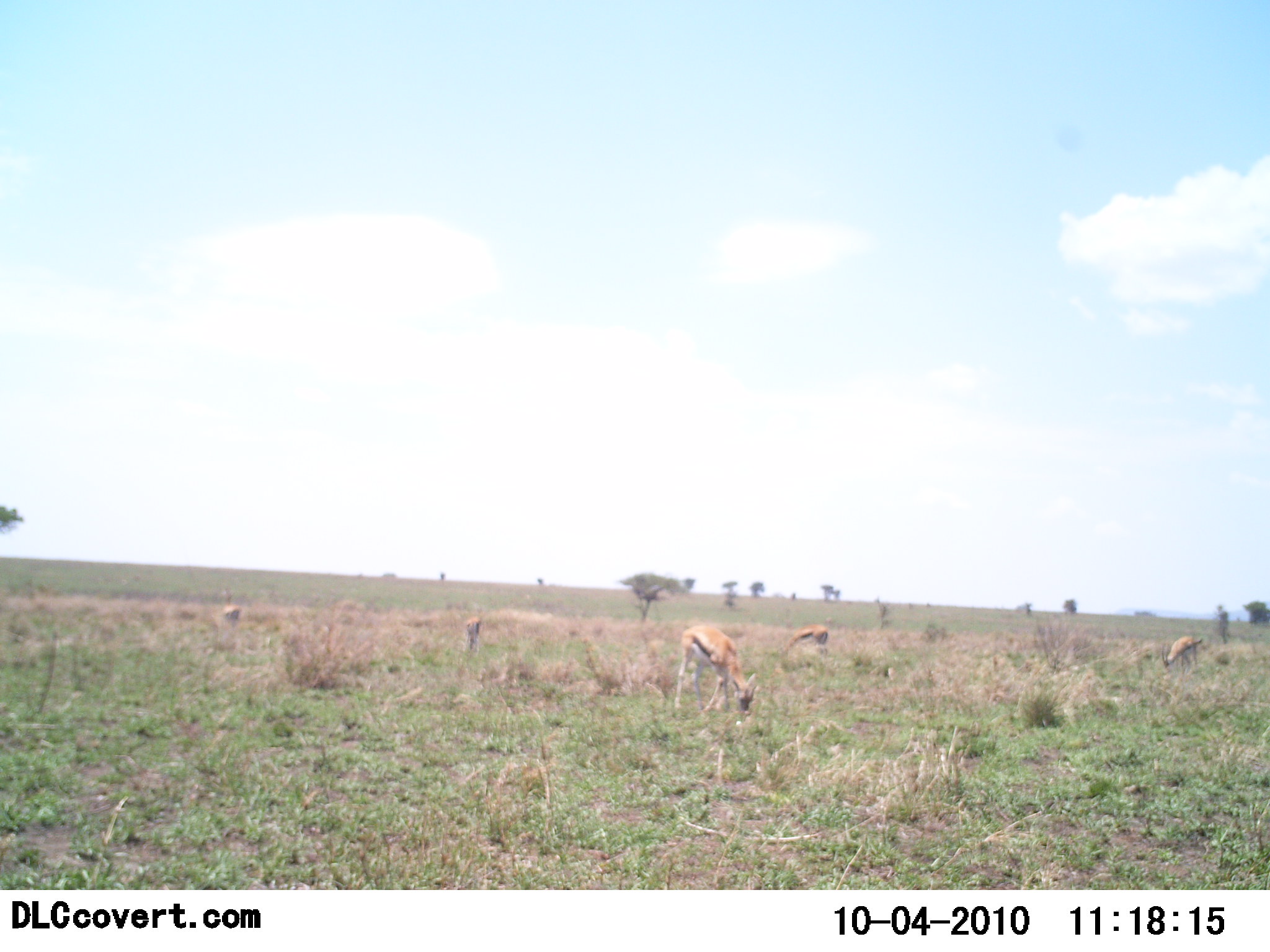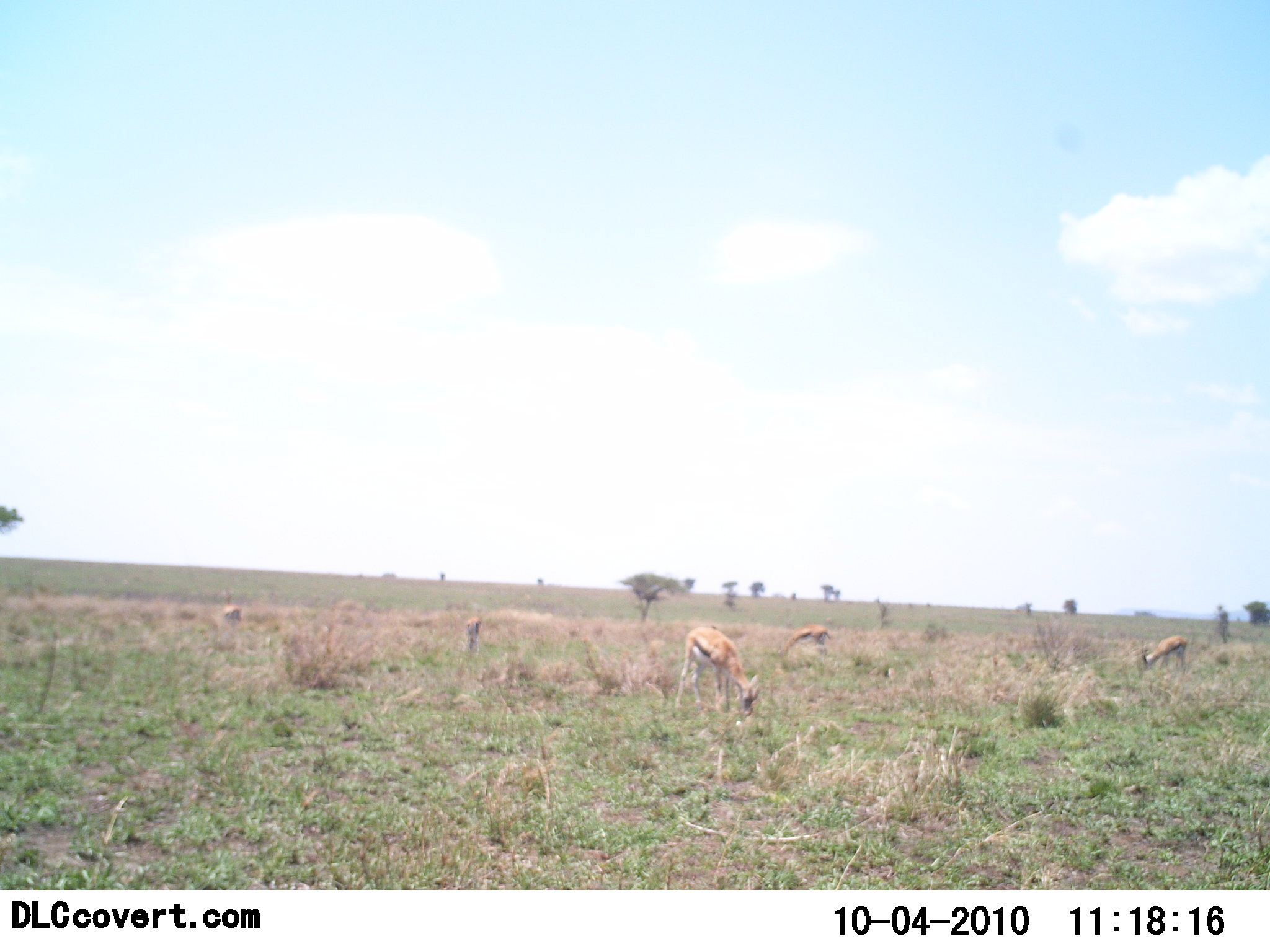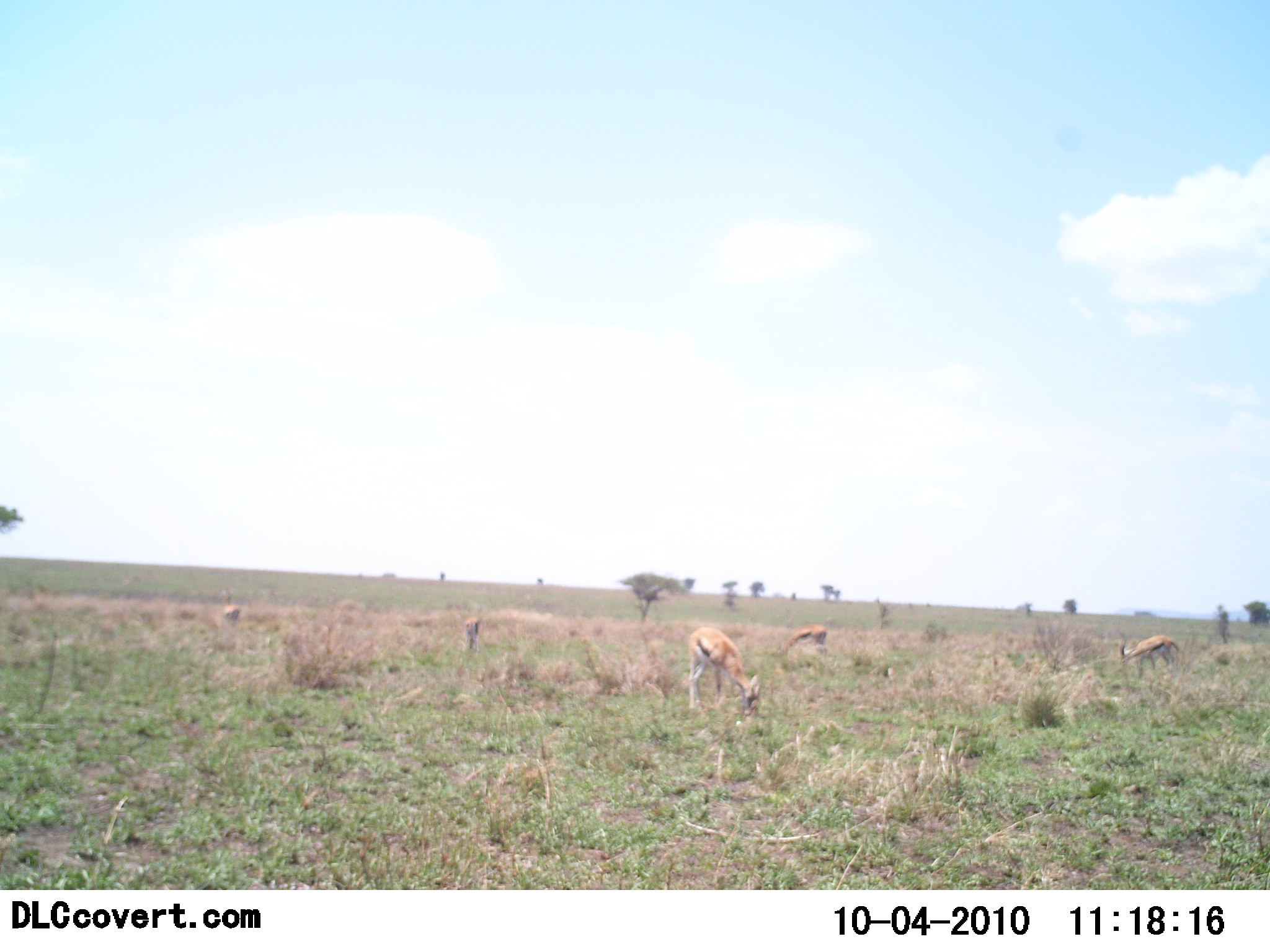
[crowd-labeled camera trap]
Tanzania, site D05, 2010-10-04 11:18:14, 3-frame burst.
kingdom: Animalia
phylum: Chordata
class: Mammalia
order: Artiodactyla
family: Bovidae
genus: Eudorcas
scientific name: Eudorcas thomsonii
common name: thomson's gazelle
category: gazellethomsons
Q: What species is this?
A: Gazellethomsons (thomson's gazelle) (Eudorcas thomsonii).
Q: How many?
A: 5.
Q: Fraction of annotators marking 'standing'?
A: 41%.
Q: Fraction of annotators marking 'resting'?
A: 0%.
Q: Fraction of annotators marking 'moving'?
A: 24%.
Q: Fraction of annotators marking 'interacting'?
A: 0%.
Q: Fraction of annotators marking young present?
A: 0%.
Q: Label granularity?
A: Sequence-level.